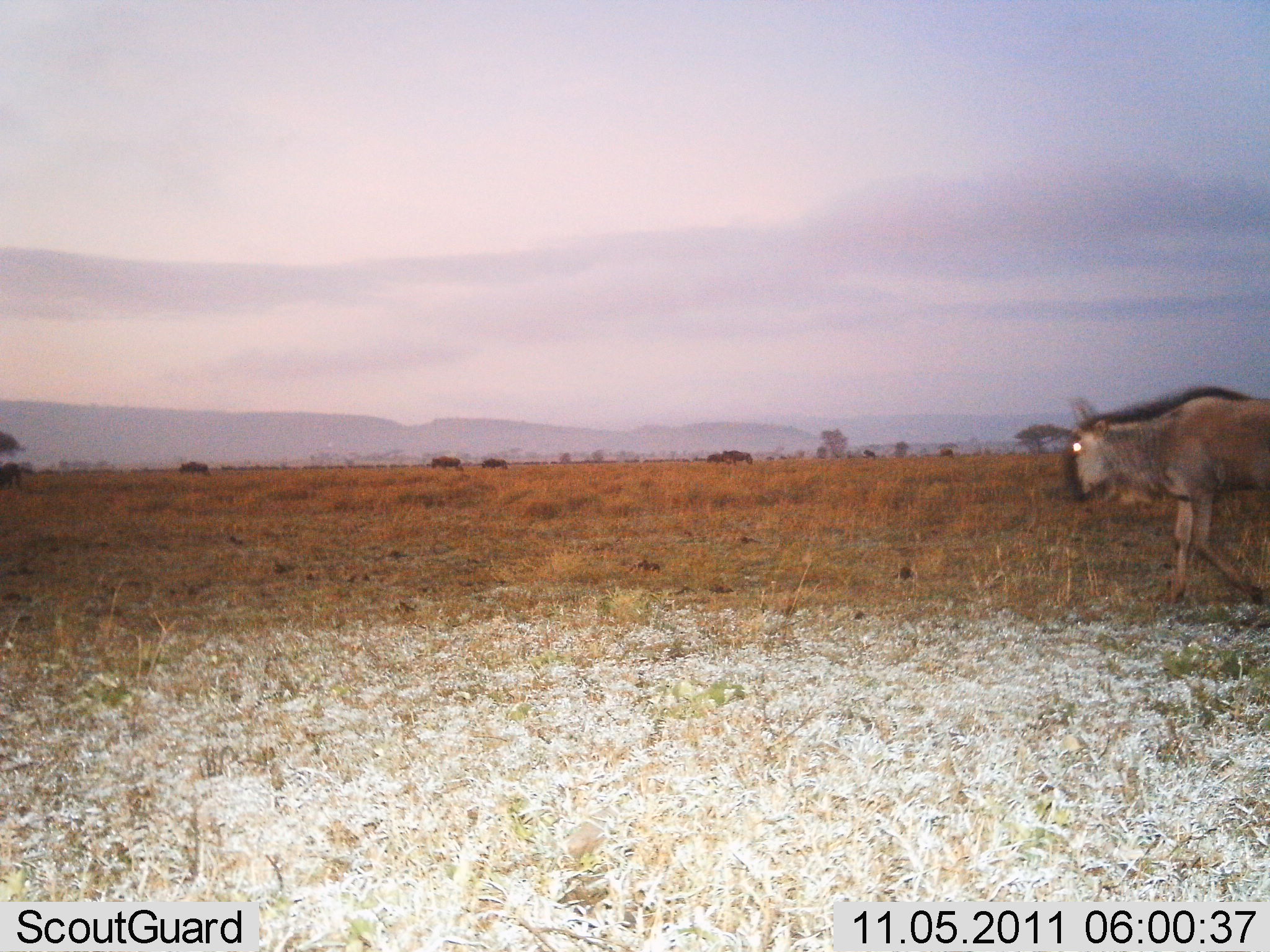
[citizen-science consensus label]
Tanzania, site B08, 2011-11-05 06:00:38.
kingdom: Animalia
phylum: Chordata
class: Mammalia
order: Artiodactyla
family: Bovidae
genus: Connochaetes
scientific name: Connochaetes taurinus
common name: blue wildebeest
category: wildebeest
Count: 1.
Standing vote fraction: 0%.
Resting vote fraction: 0%.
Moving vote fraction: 100%.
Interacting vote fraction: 0%.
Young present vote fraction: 0%.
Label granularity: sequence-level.